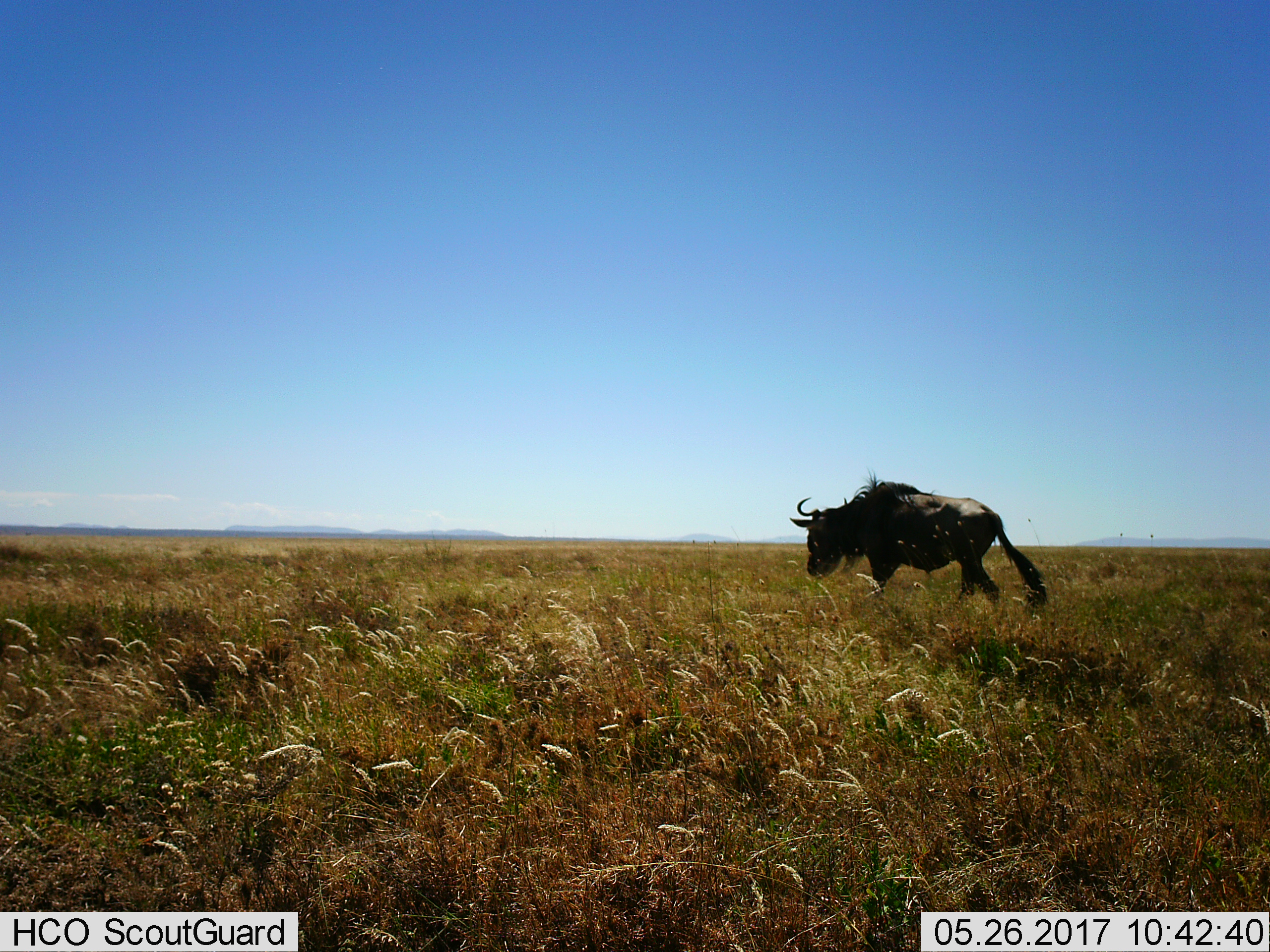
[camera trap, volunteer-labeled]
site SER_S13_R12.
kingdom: Animalia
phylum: Chordata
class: Mammalia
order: Artiodactyla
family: Bovidae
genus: Connochaetes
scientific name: Connochaetes taurinus taurinus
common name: blue wildebeest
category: wildebeestblue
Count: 1.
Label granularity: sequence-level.